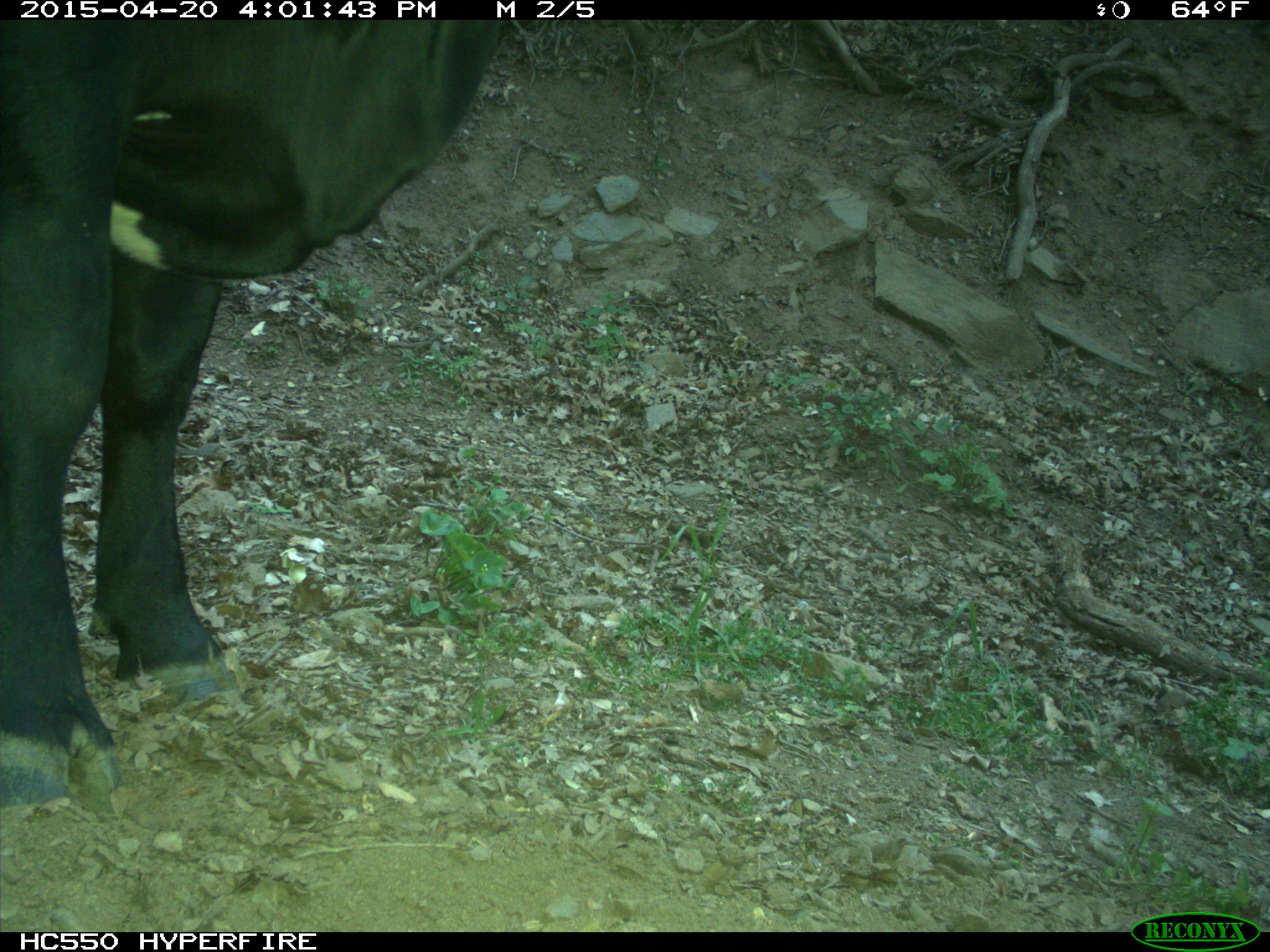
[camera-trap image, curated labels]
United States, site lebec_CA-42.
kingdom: Animalia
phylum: Chordata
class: Mammalia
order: Artiodactyla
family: Bovidae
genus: Bos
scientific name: Bos taurus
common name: domestic cow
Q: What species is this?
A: Bos taurus (domestic cow).